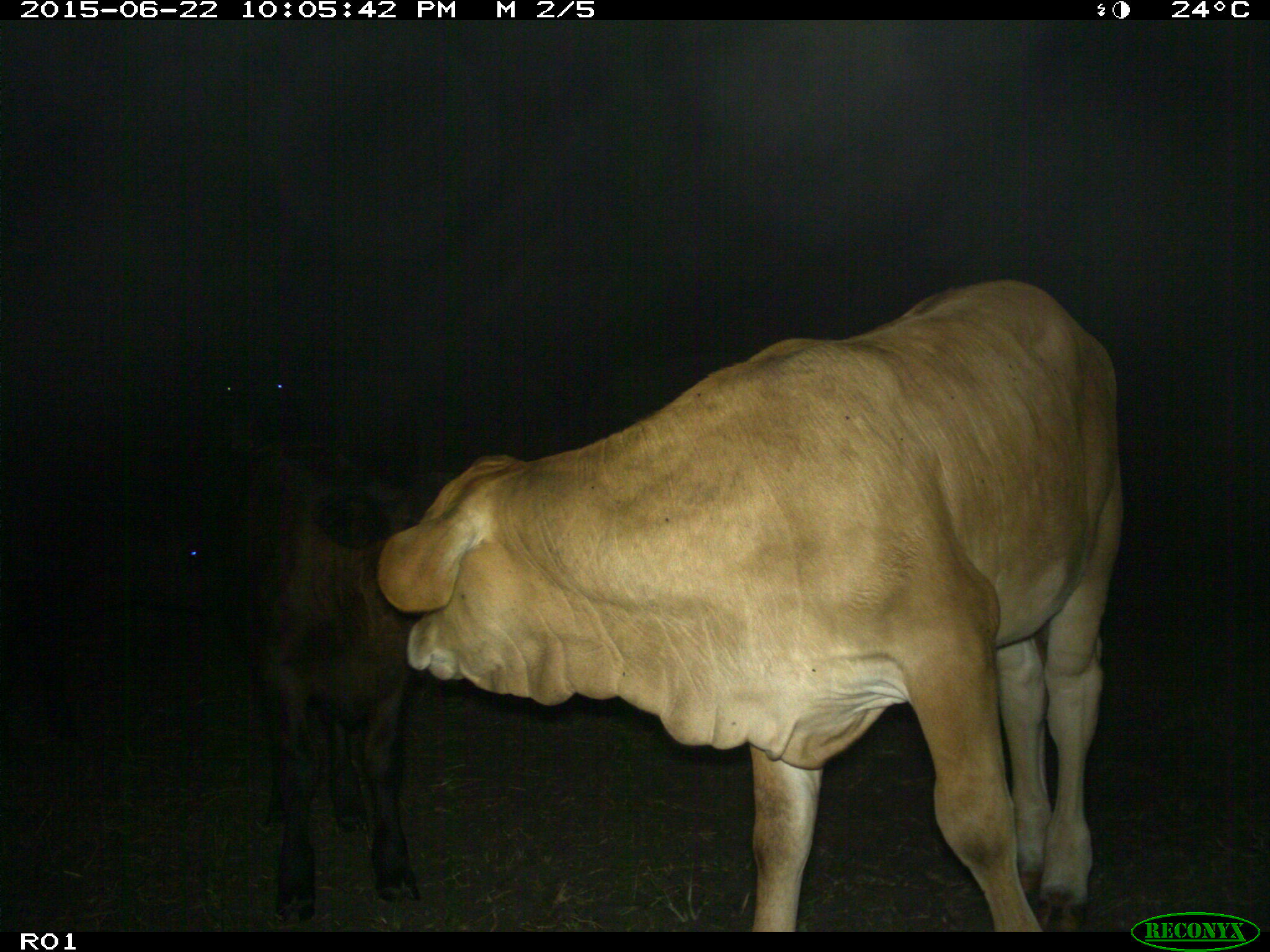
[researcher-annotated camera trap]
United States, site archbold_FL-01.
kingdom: Animalia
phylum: Chordata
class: Mammalia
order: Artiodactyla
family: Bovidae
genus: Bos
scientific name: Bos taurus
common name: domestic cow